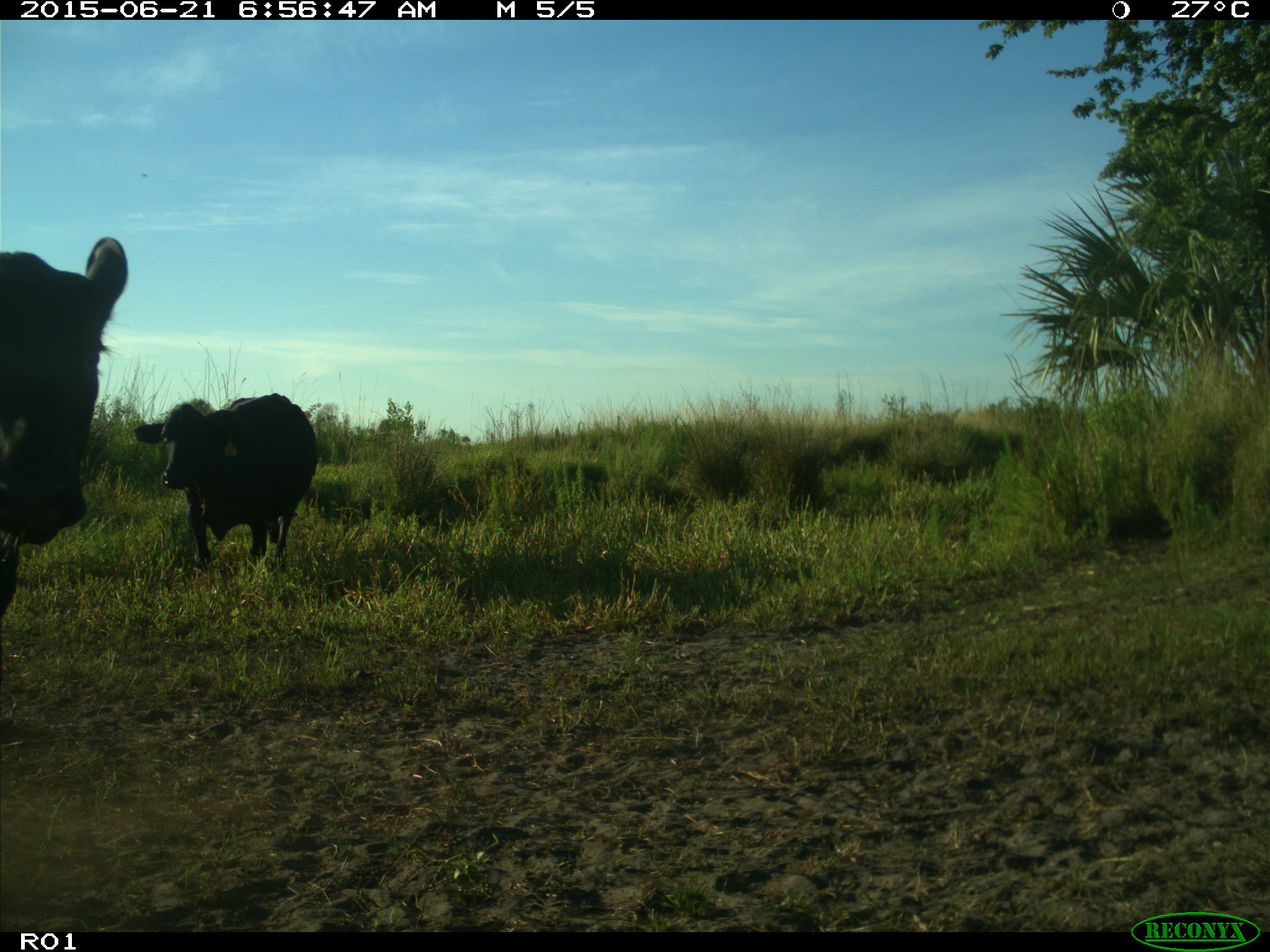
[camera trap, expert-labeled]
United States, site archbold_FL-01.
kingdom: Animalia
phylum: Chordata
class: Mammalia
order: Artiodactyla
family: Bovidae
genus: Bos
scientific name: Bos taurus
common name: domestic cow